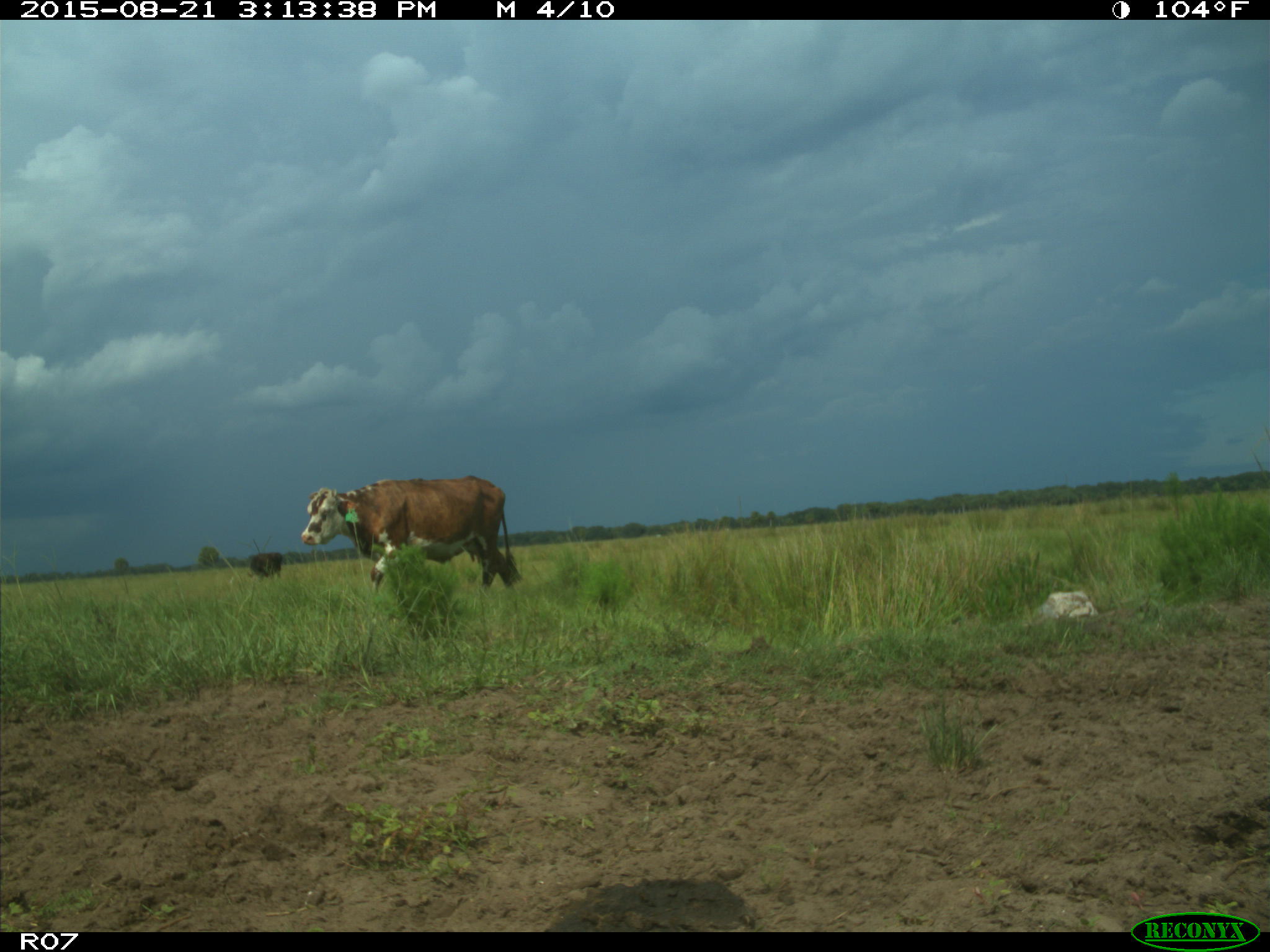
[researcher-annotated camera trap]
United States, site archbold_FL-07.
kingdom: Animalia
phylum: Chordata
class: Mammalia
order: Artiodactyla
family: Bovidae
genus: Bos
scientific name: Bos taurus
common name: domestic cow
Bos taurus (domestic cow).